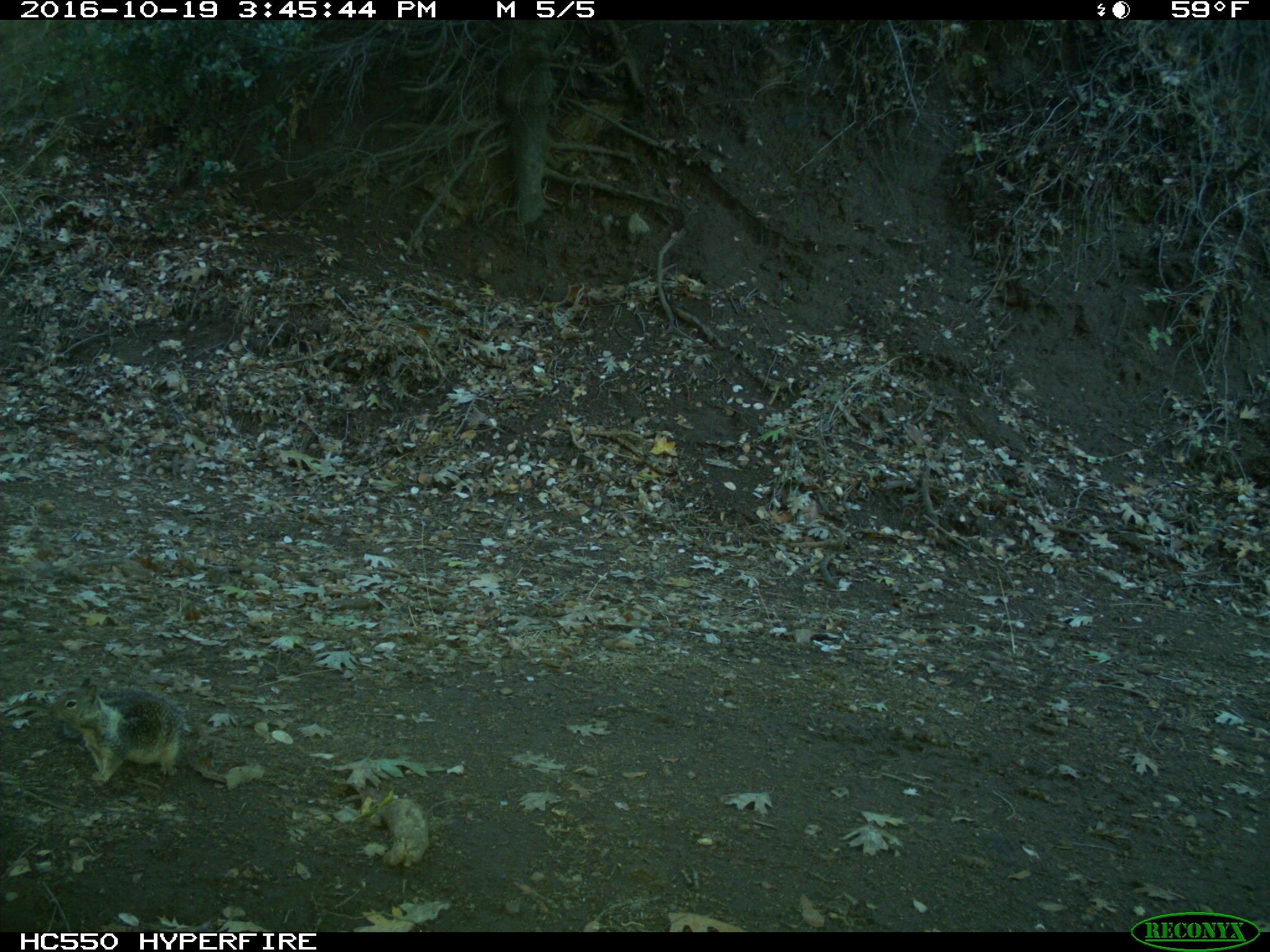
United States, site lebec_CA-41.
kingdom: Animalia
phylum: Chordata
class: Mammalia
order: Rodentia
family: Sciuridae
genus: Otospermophilus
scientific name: Otospermophilus beecheyi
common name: california ground squirrel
Otospermophilus beecheyi (california ground squirrel).